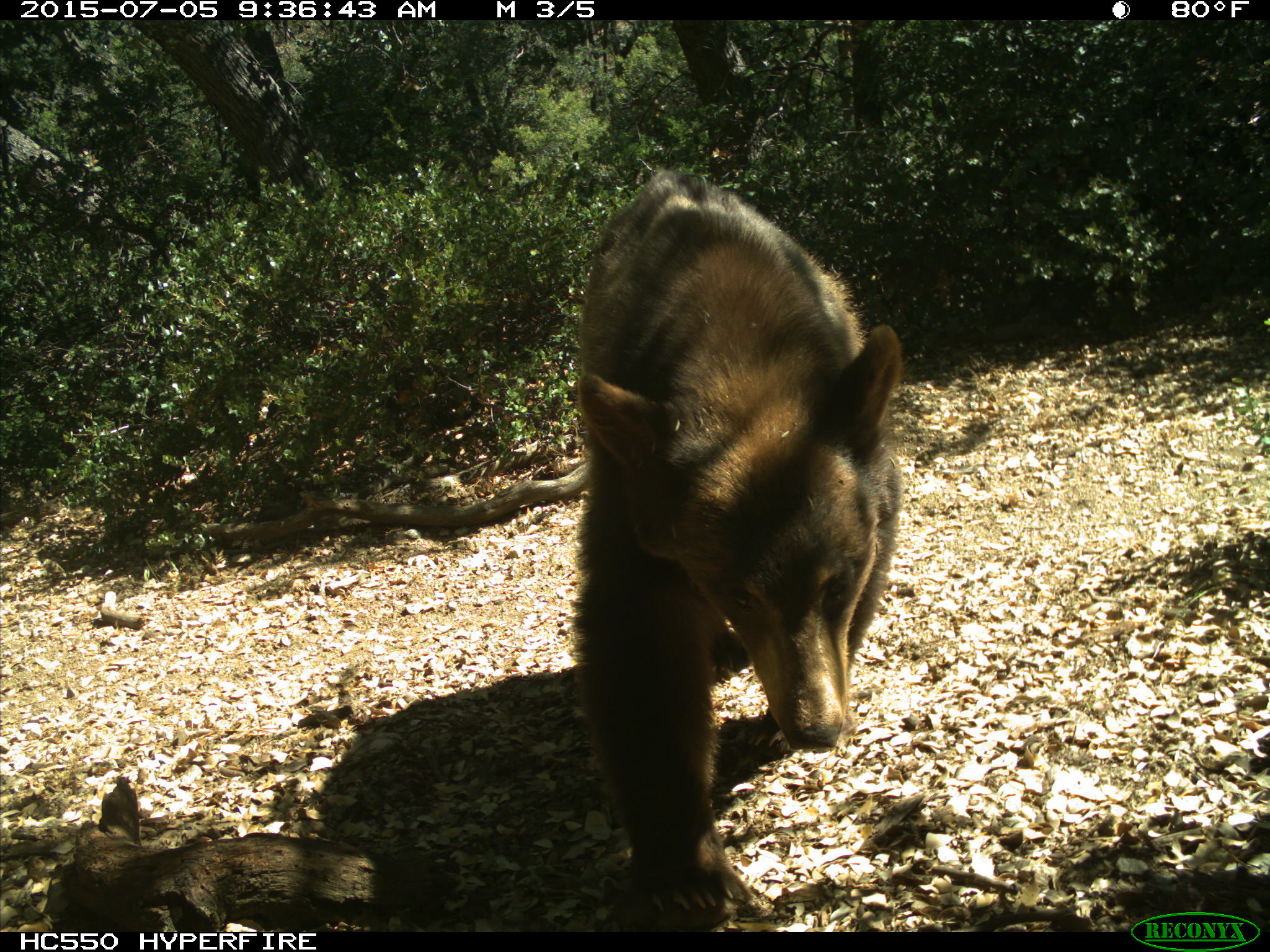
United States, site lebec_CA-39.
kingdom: Animalia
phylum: Chordata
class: Mammalia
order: Carnivora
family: Ursidae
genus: Ursus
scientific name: Ursus americanus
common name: american black bear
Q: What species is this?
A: Ursus americanus (american black bear).